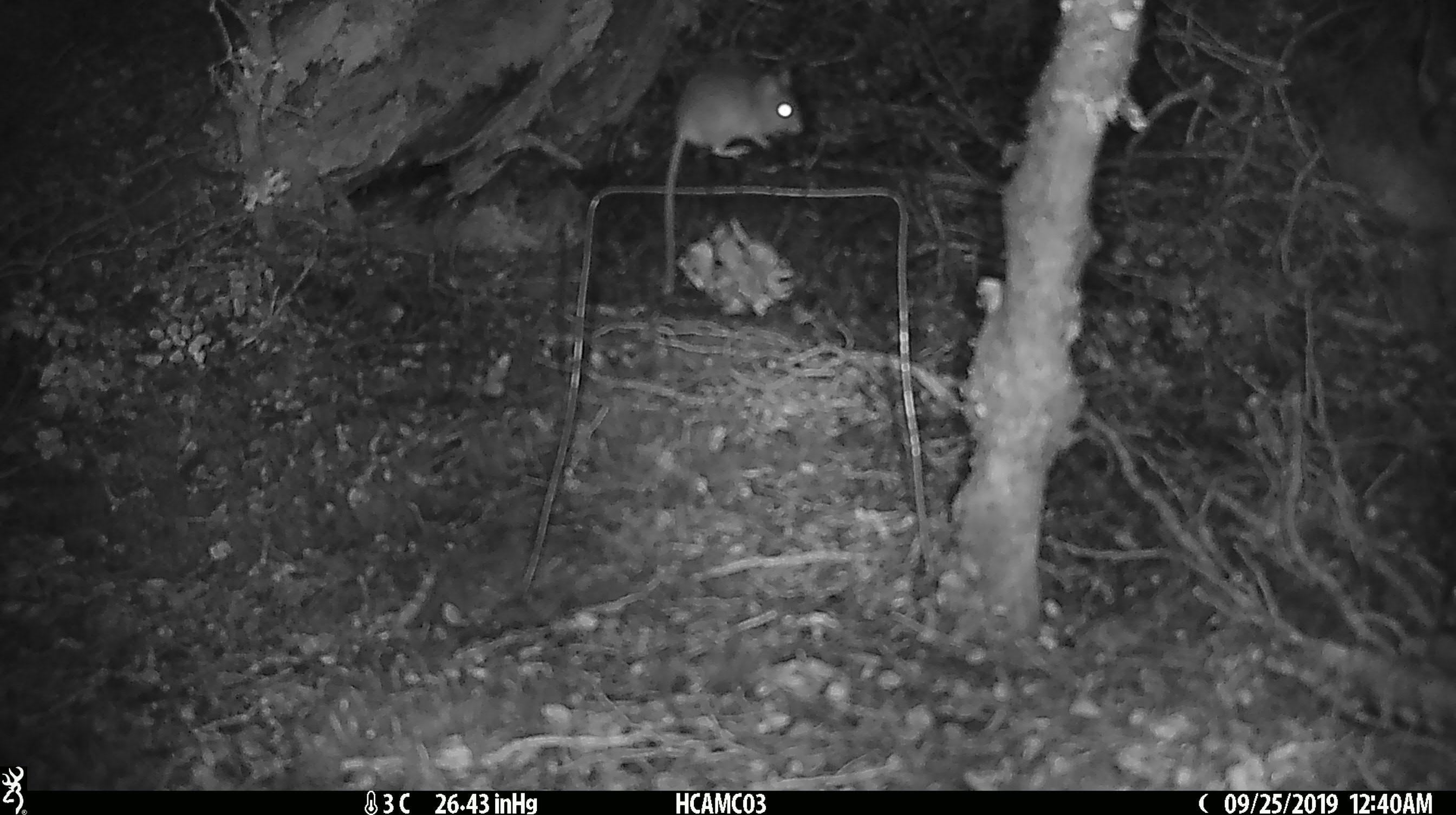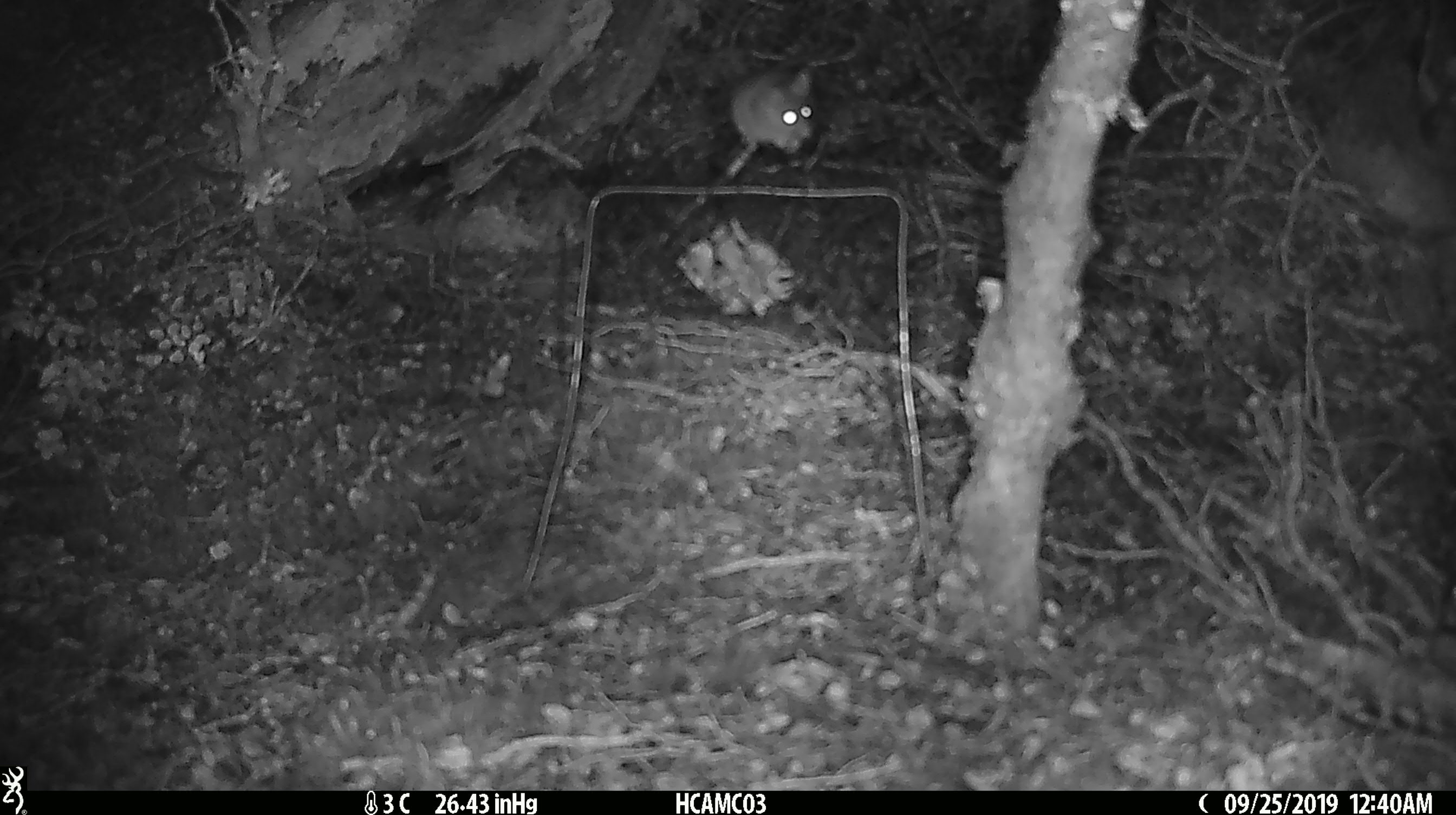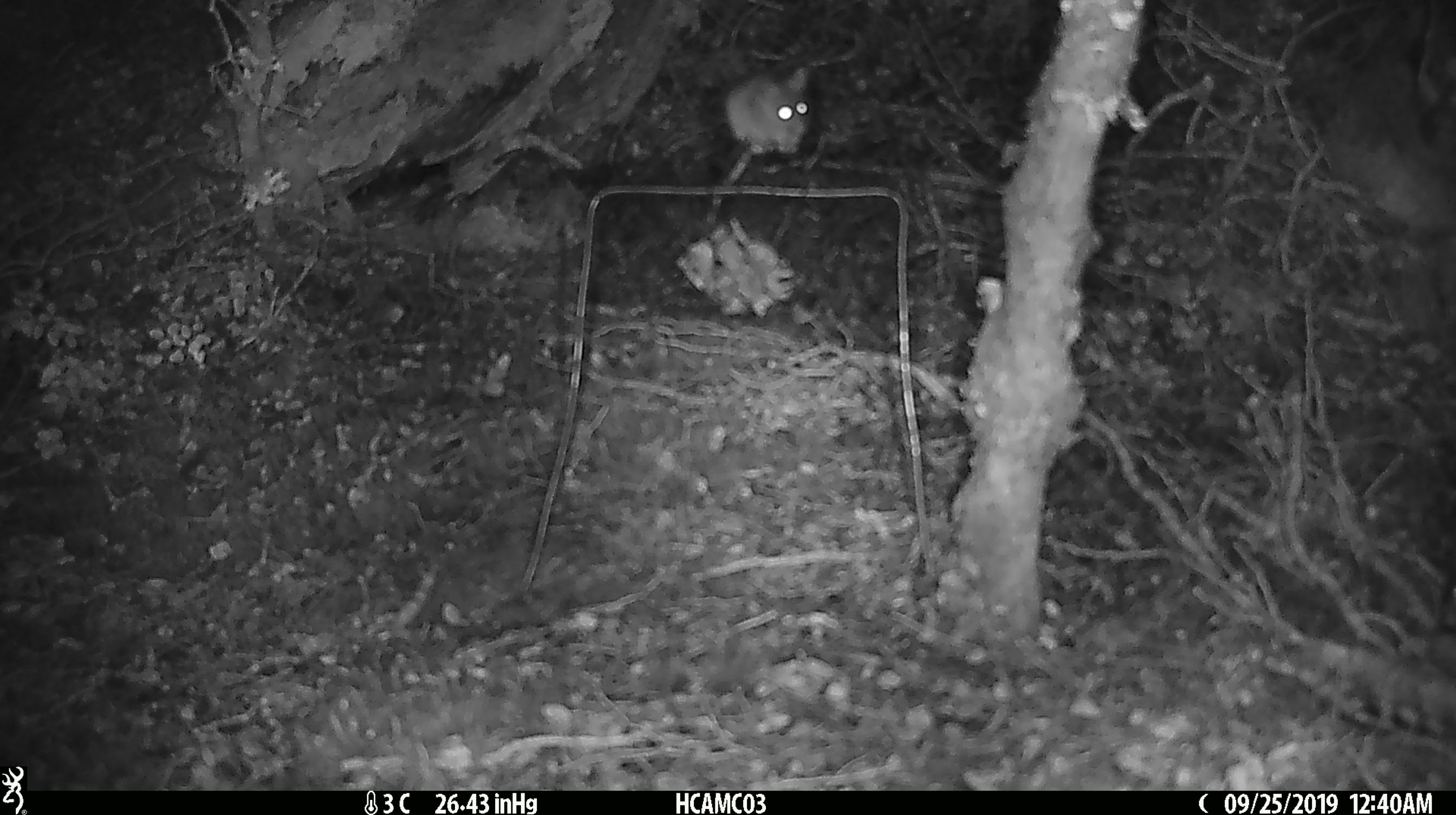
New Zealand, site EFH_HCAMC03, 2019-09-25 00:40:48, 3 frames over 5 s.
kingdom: Animalia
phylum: Chordata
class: Mammalia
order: Rodentia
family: Muridae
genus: Mus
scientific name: Mus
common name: mouse